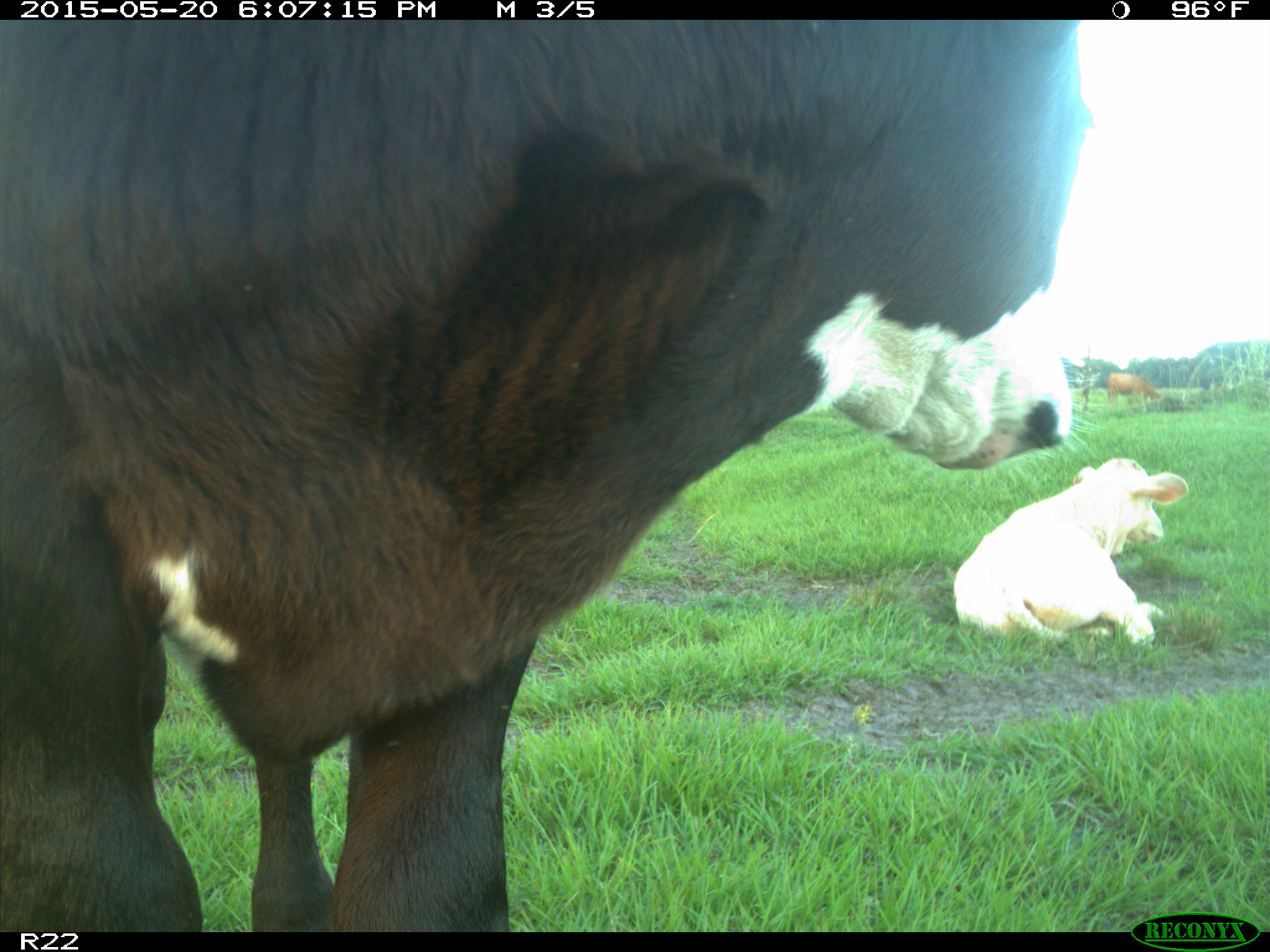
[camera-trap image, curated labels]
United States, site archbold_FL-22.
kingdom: Animalia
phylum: Chordata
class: Mammalia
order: Artiodactyla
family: Bovidae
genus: Bos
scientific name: Bos taurus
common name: domestic cow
Bos taurus (domestic cow).